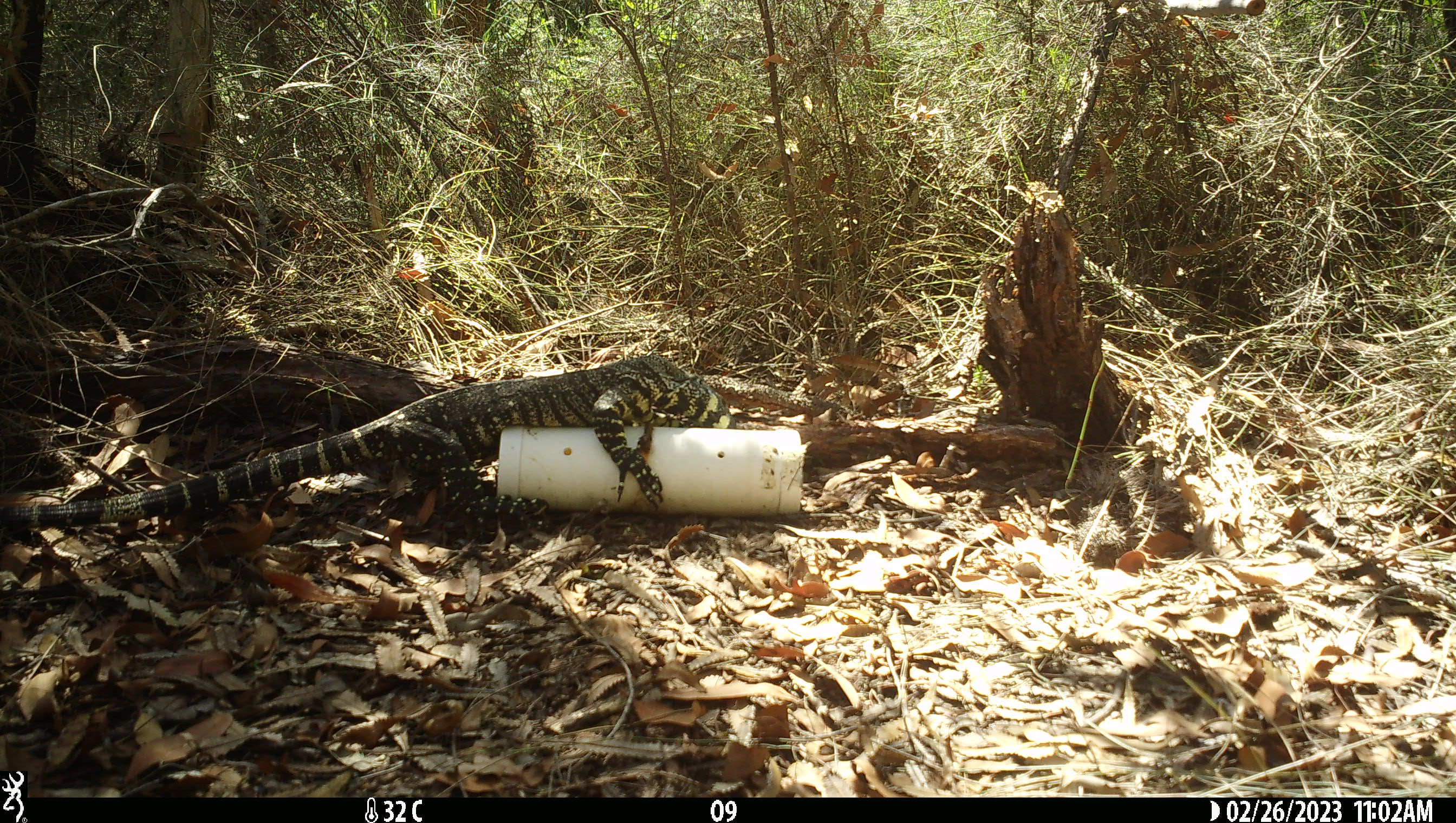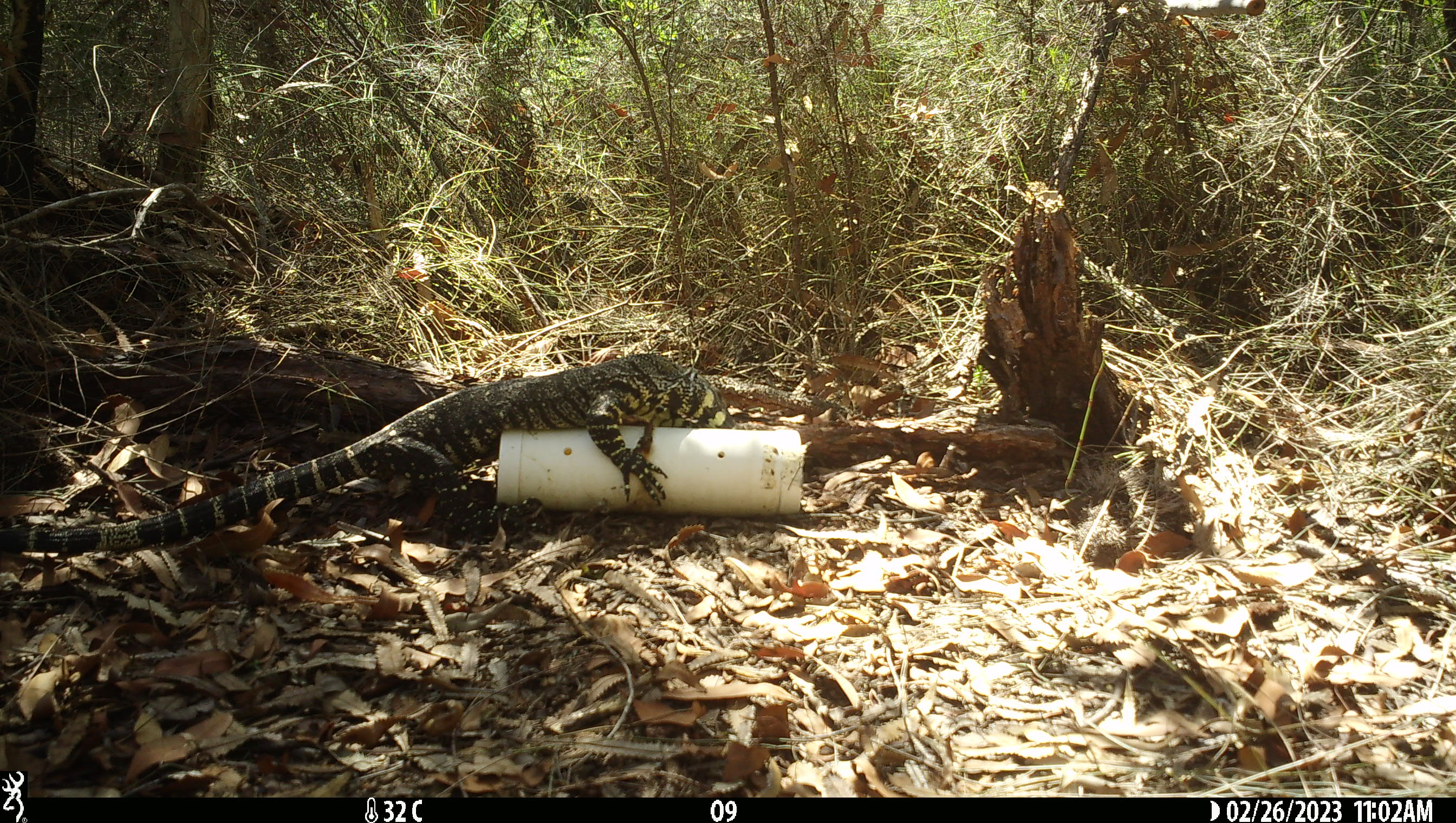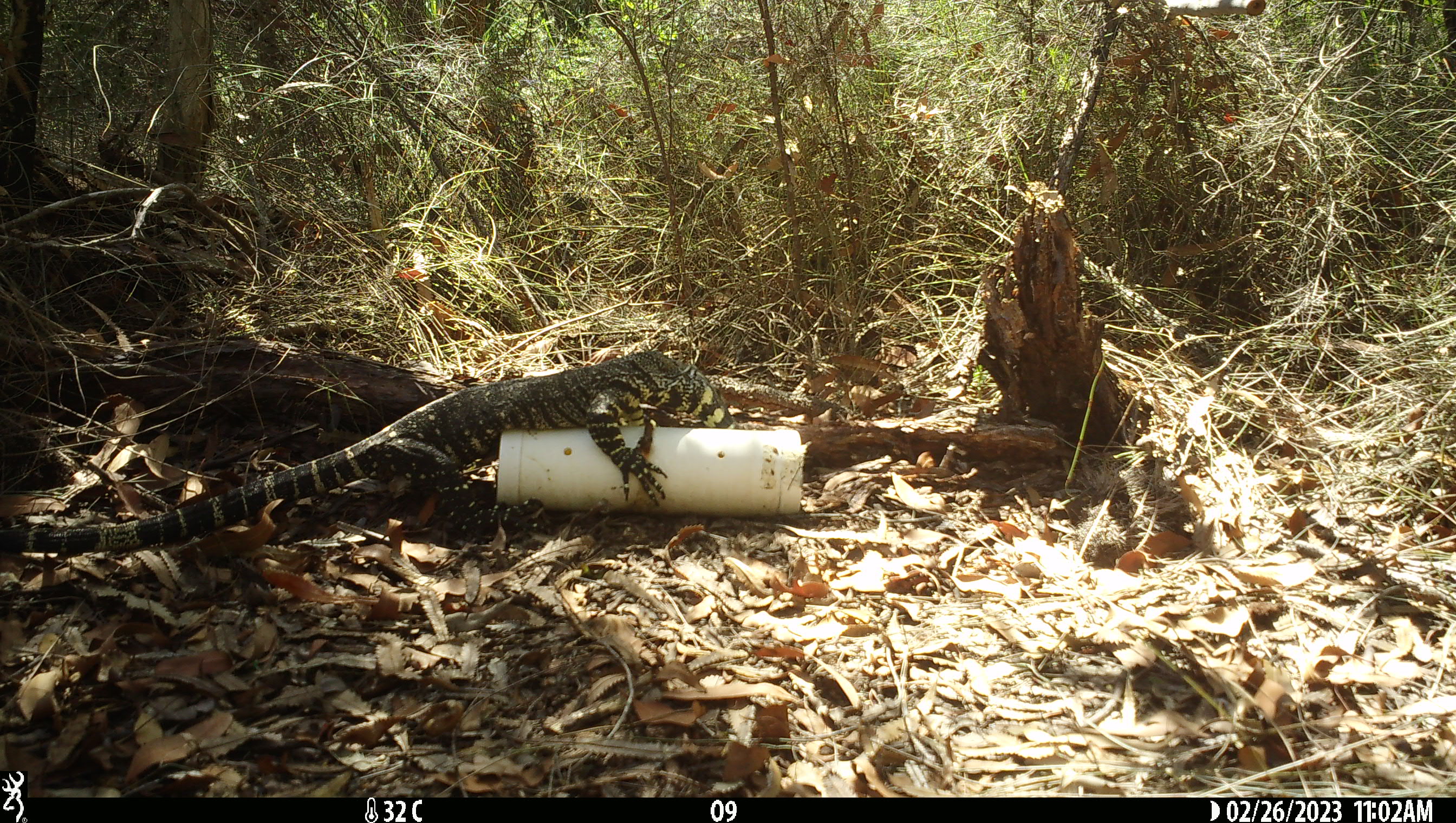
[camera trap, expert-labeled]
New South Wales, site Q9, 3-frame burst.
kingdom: Animalia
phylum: Chordata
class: Reptilia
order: Squamata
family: Varanidae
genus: Varanus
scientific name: Varanus varius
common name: lace monitor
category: goanna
Goanna (lace monitor) (Varanus varius).